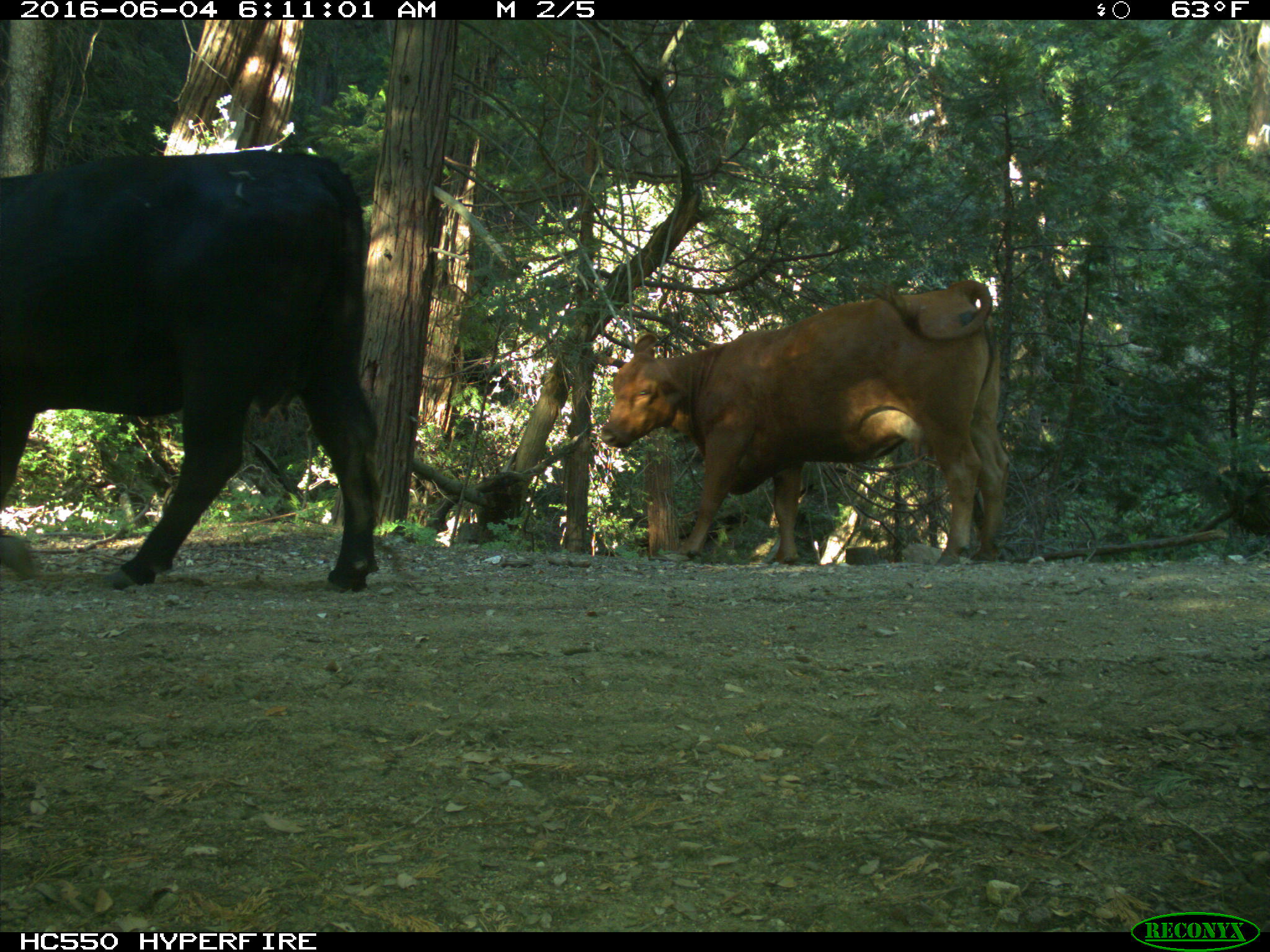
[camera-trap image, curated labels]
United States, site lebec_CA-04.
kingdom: Animalia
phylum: Chordata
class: Mammalia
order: Artiodactyla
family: Bovidae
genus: Bos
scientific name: Bos taurus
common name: domestic cow